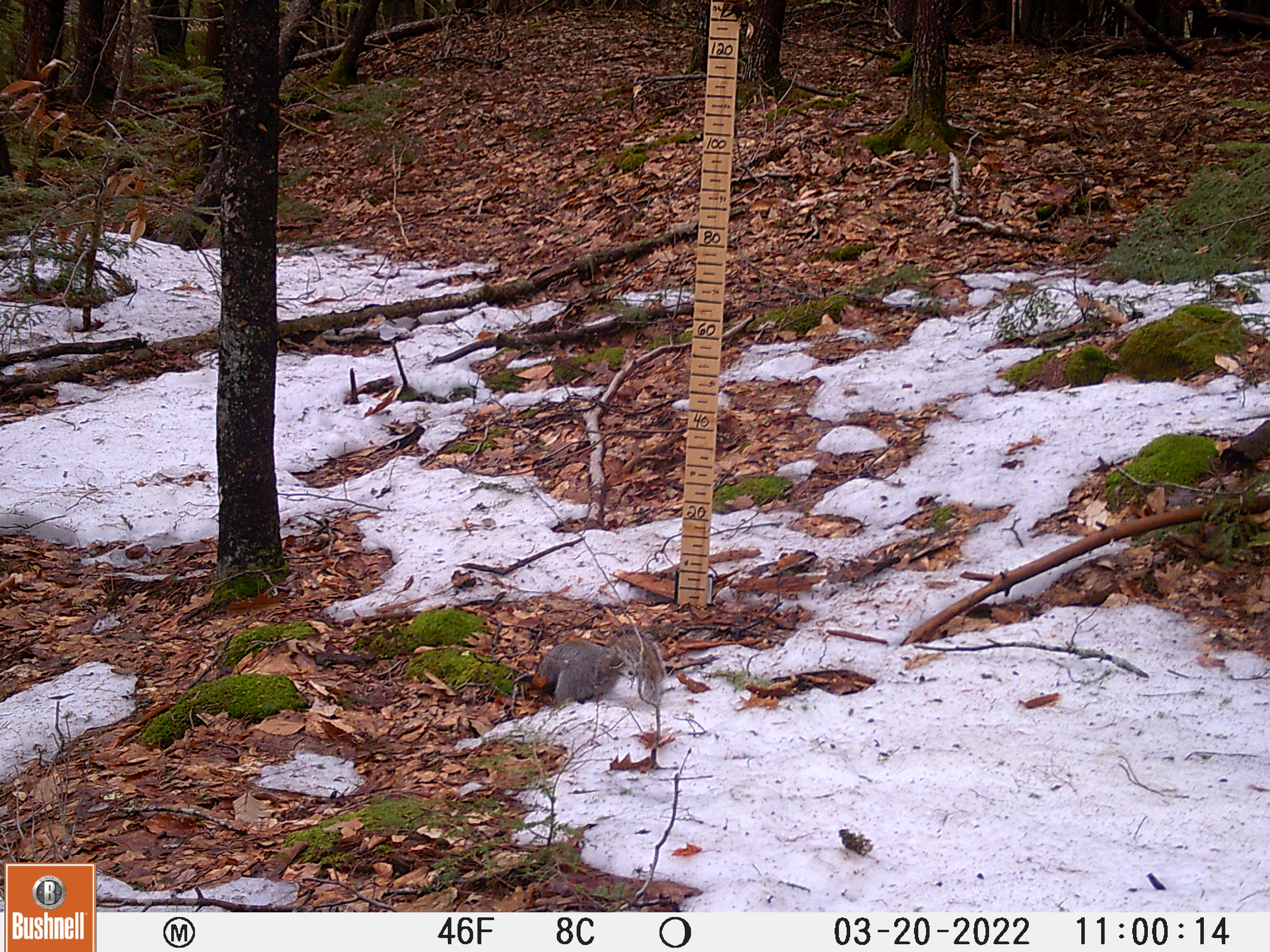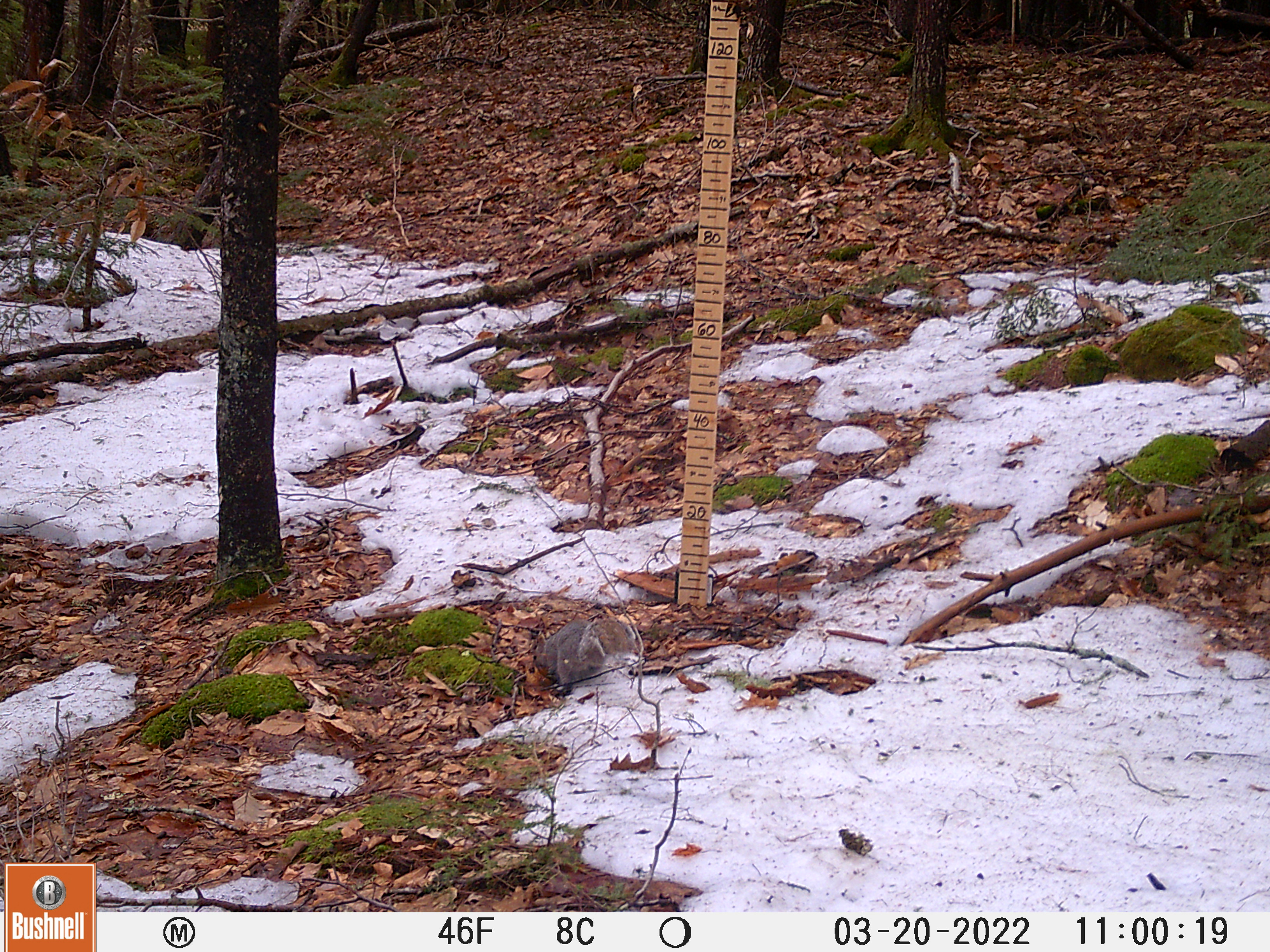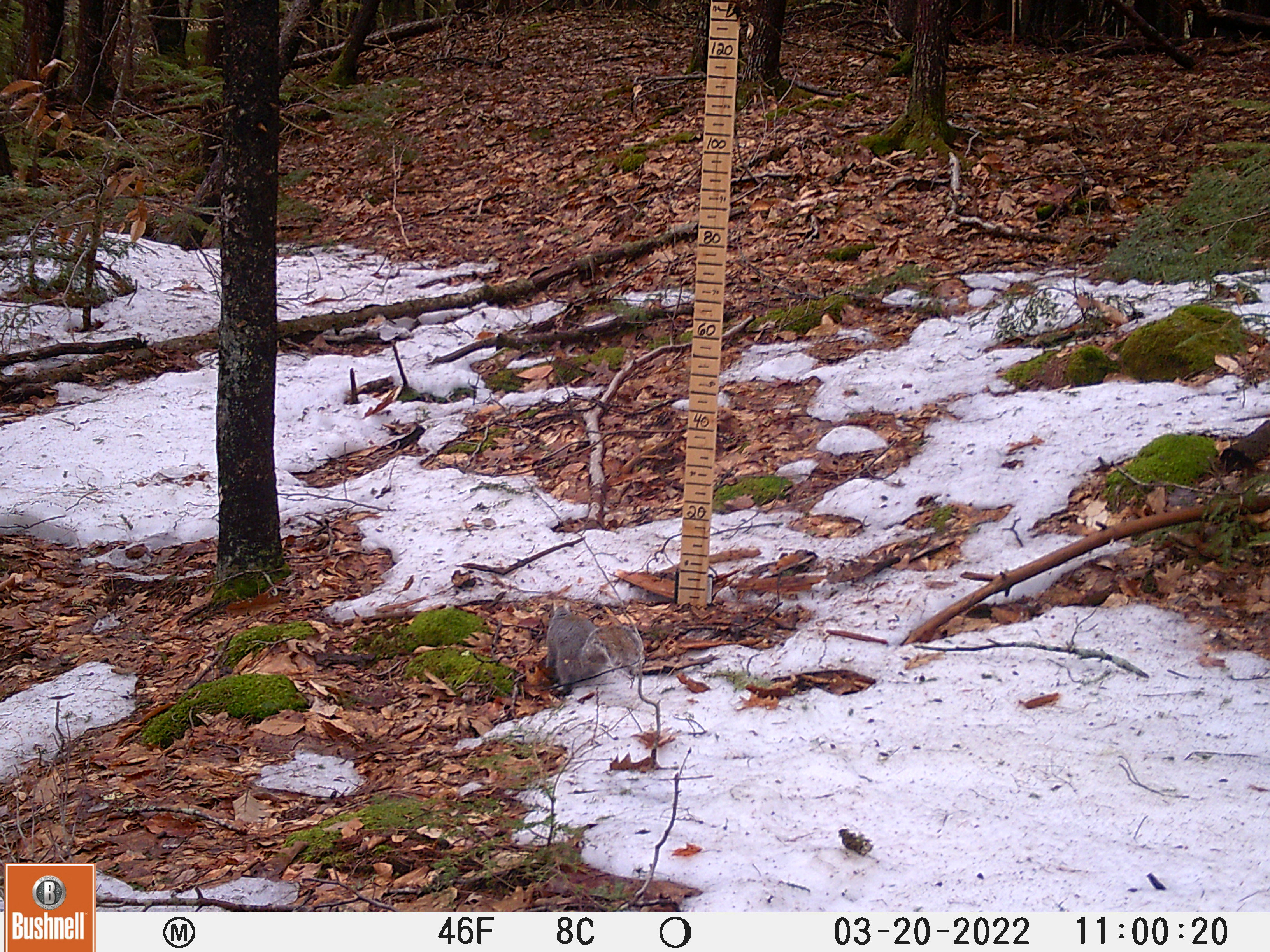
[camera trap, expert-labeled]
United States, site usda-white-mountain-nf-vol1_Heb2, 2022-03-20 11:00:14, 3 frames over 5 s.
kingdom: Animalia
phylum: Chordata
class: Mammalia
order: Rodentia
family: Sciuridae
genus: Sciurus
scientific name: Sciurus carolinensis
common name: gray squirrel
Gray squirrel (Sciurus carolinensis).